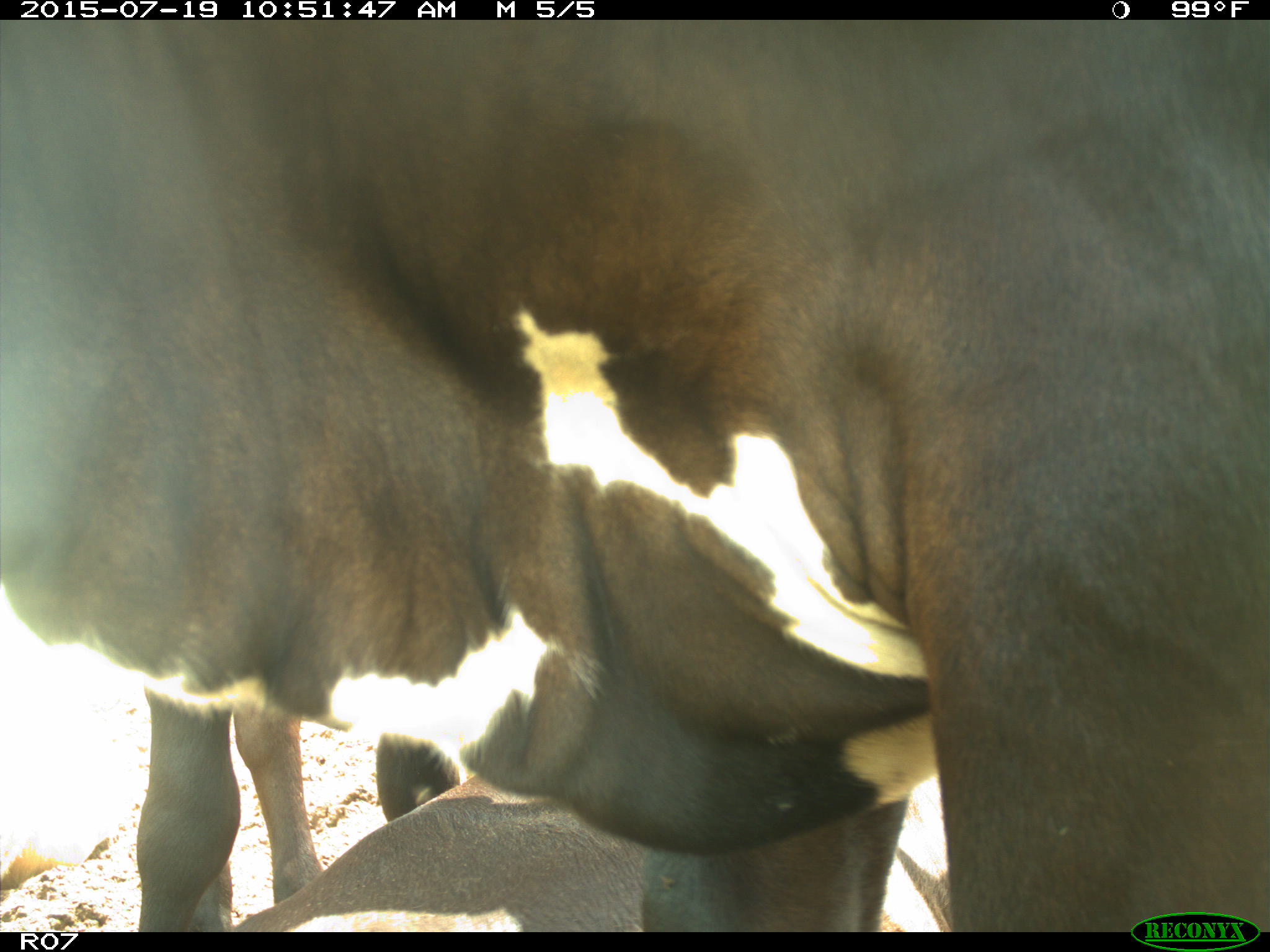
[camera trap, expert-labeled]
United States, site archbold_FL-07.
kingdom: Animalia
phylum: Chordata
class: Mammalia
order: Artiodactyla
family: Bovidae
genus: Bos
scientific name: Bos taurus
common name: domestic cow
Bos taurus (domestic cow).